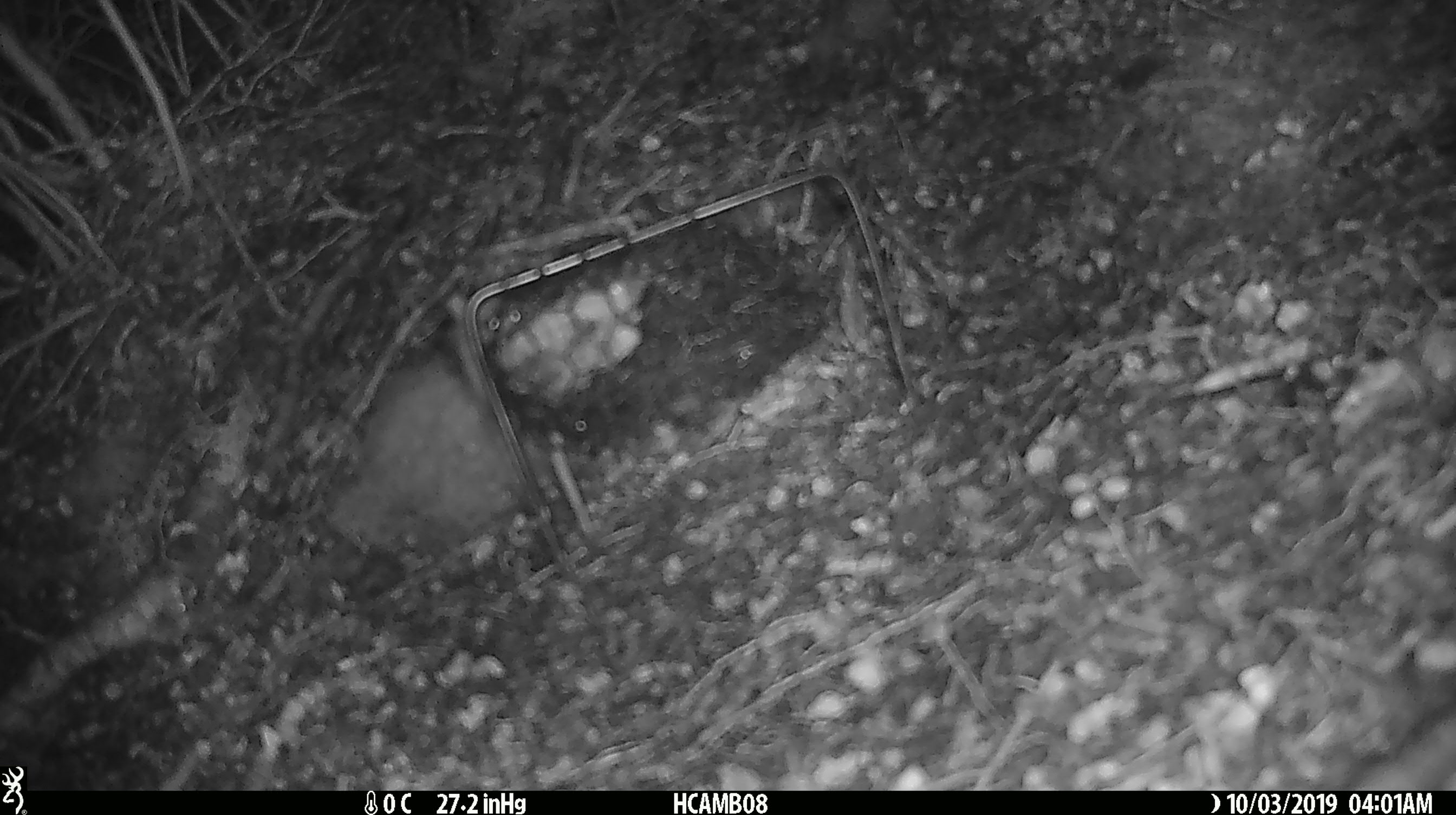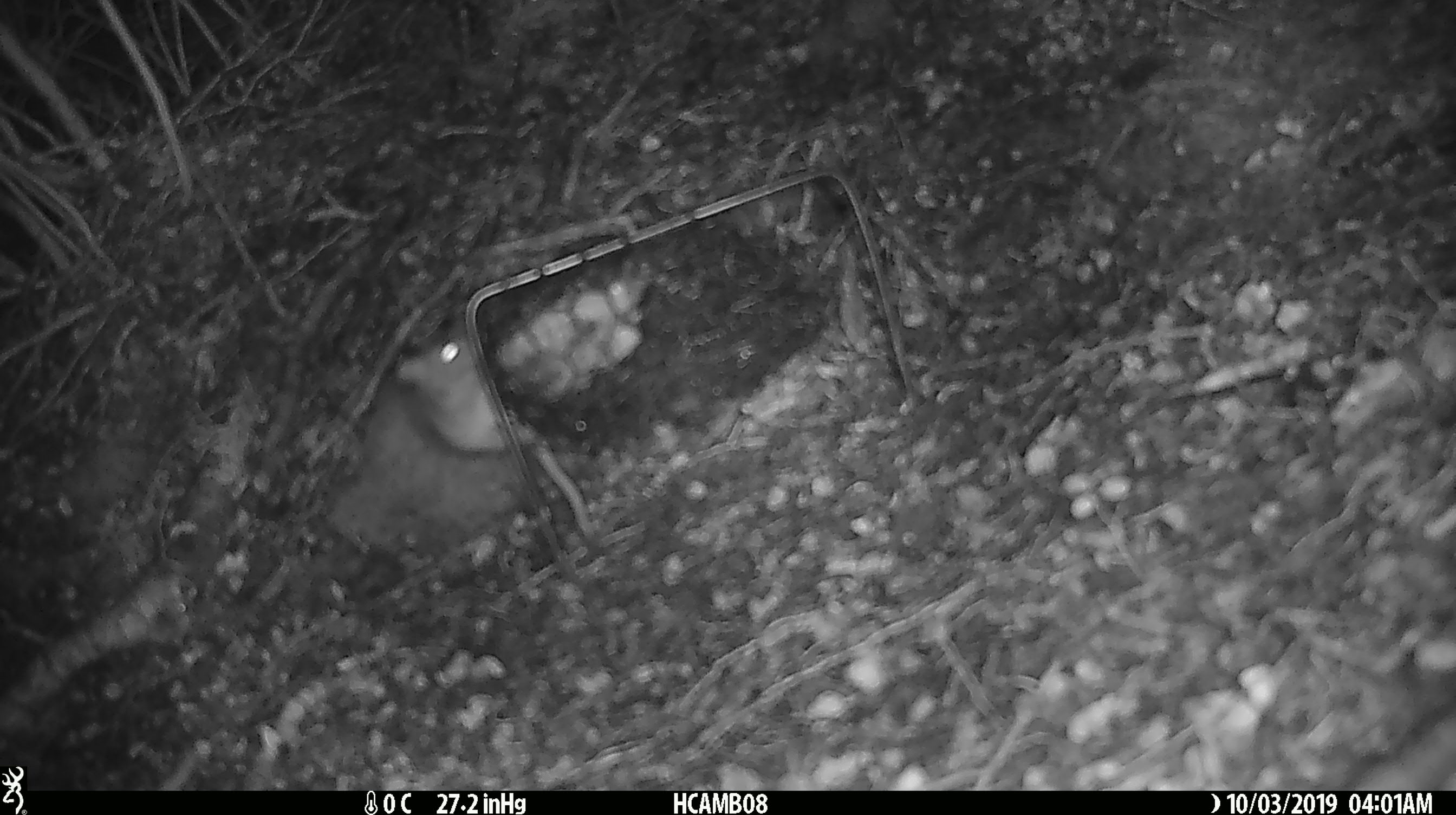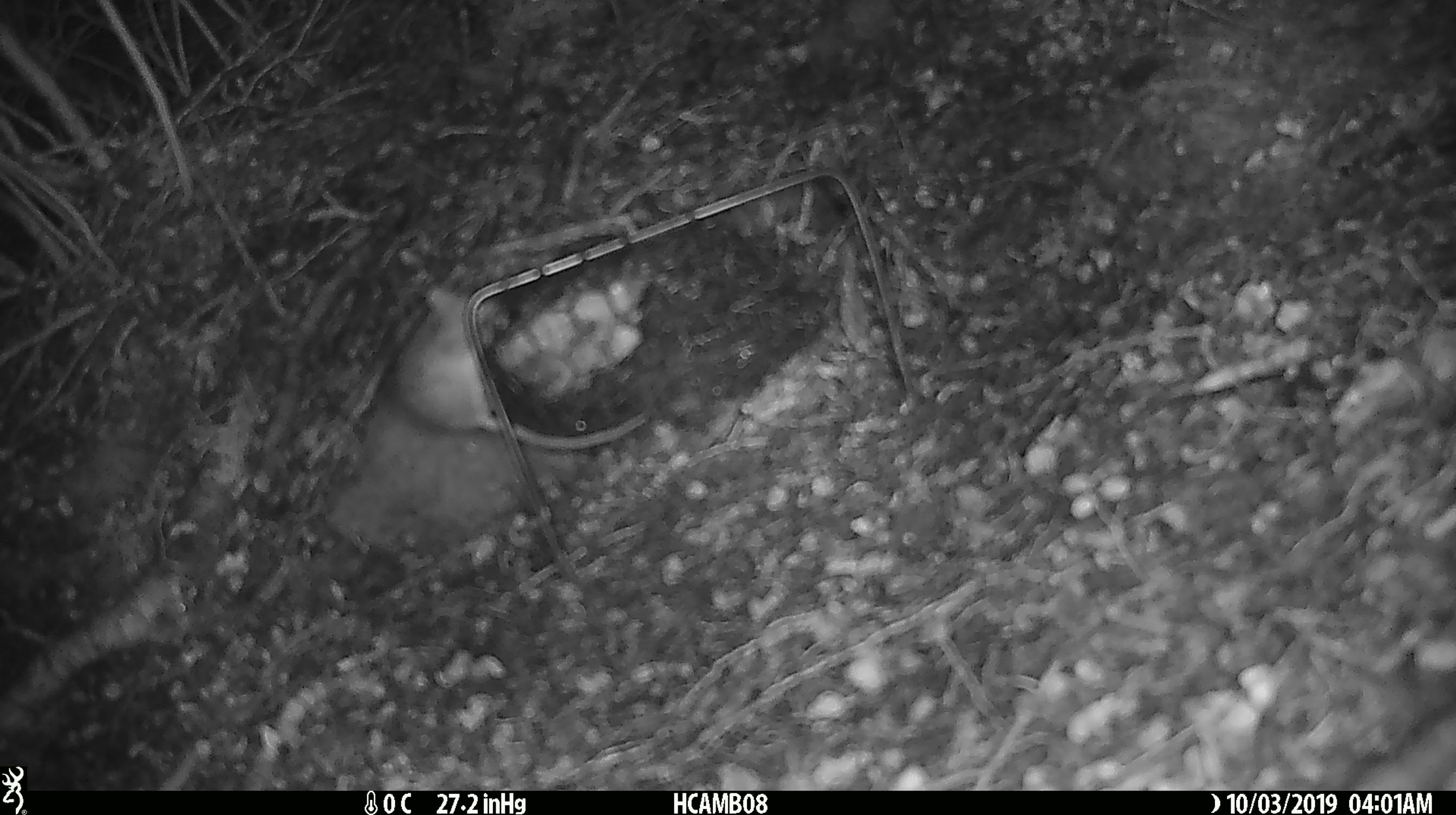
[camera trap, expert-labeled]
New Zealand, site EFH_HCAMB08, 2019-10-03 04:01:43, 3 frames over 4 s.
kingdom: Animalia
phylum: Chordata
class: Mammalia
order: Rodentia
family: Muridae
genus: Mus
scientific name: Mus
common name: mouse